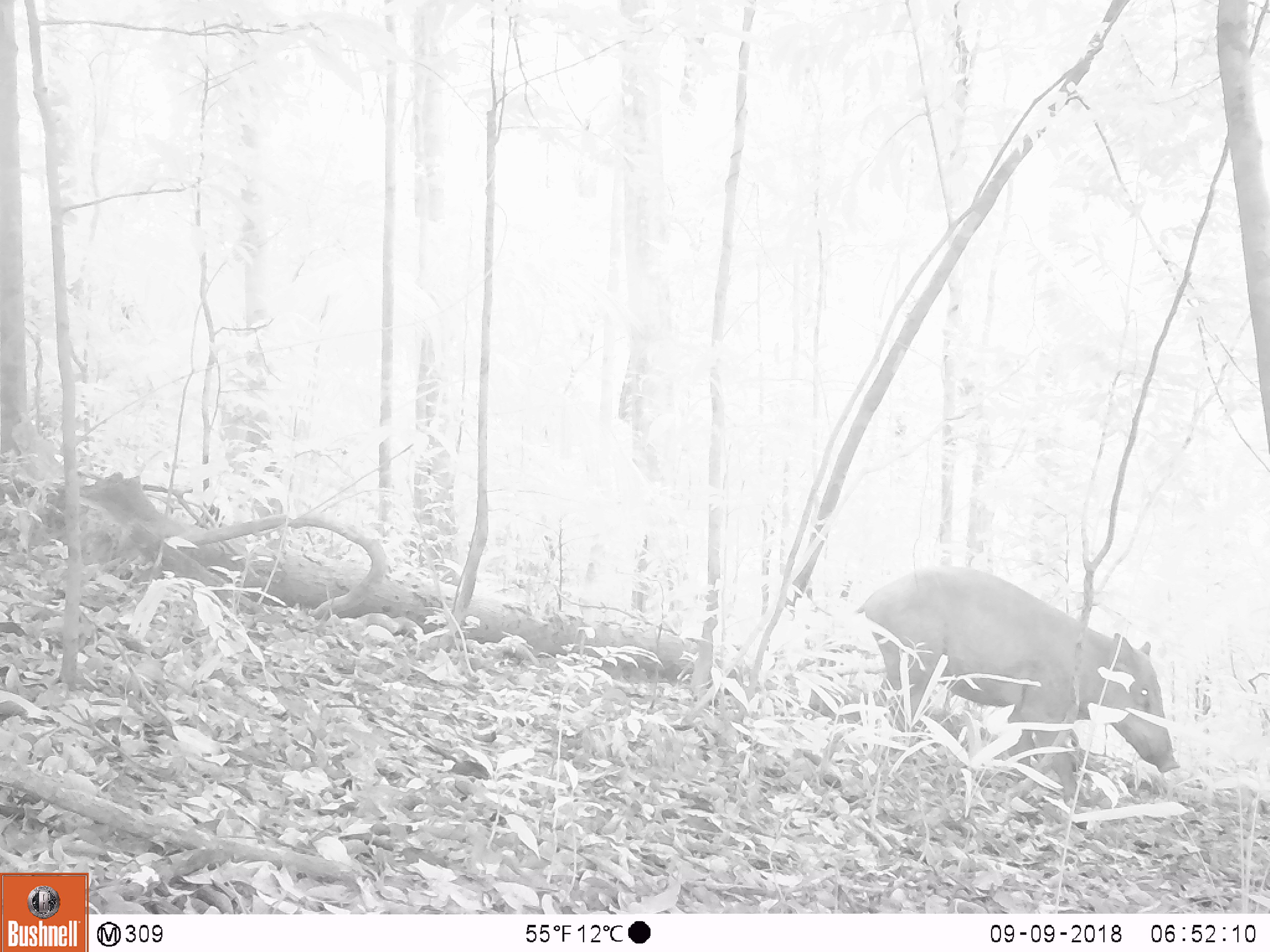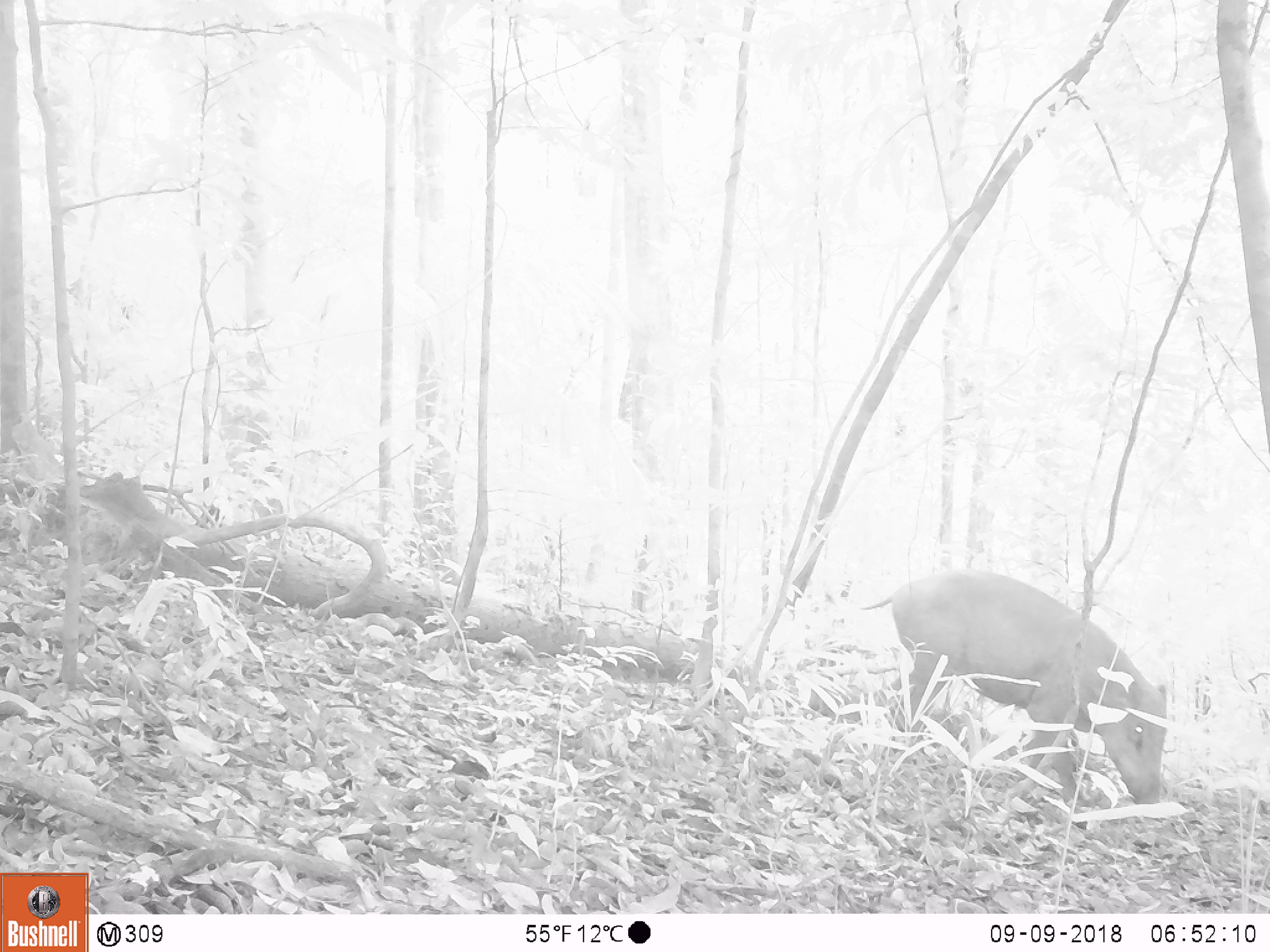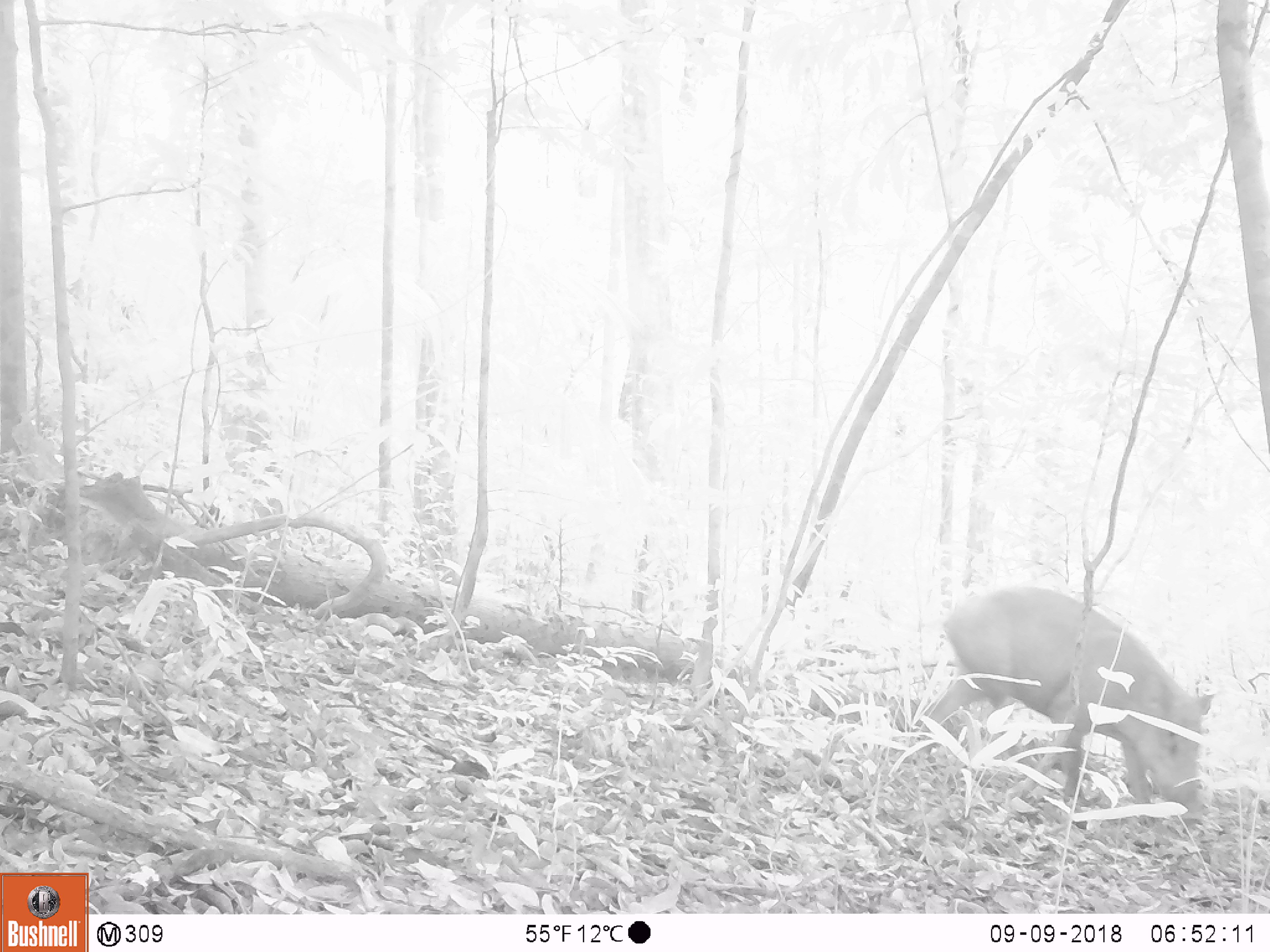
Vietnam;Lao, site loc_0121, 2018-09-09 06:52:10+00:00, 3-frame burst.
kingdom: Animalia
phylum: Chordata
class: Mammalia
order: Artiodactyla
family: Suidae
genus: Sus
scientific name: Sus scrofa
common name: eurasian wild pig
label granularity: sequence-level